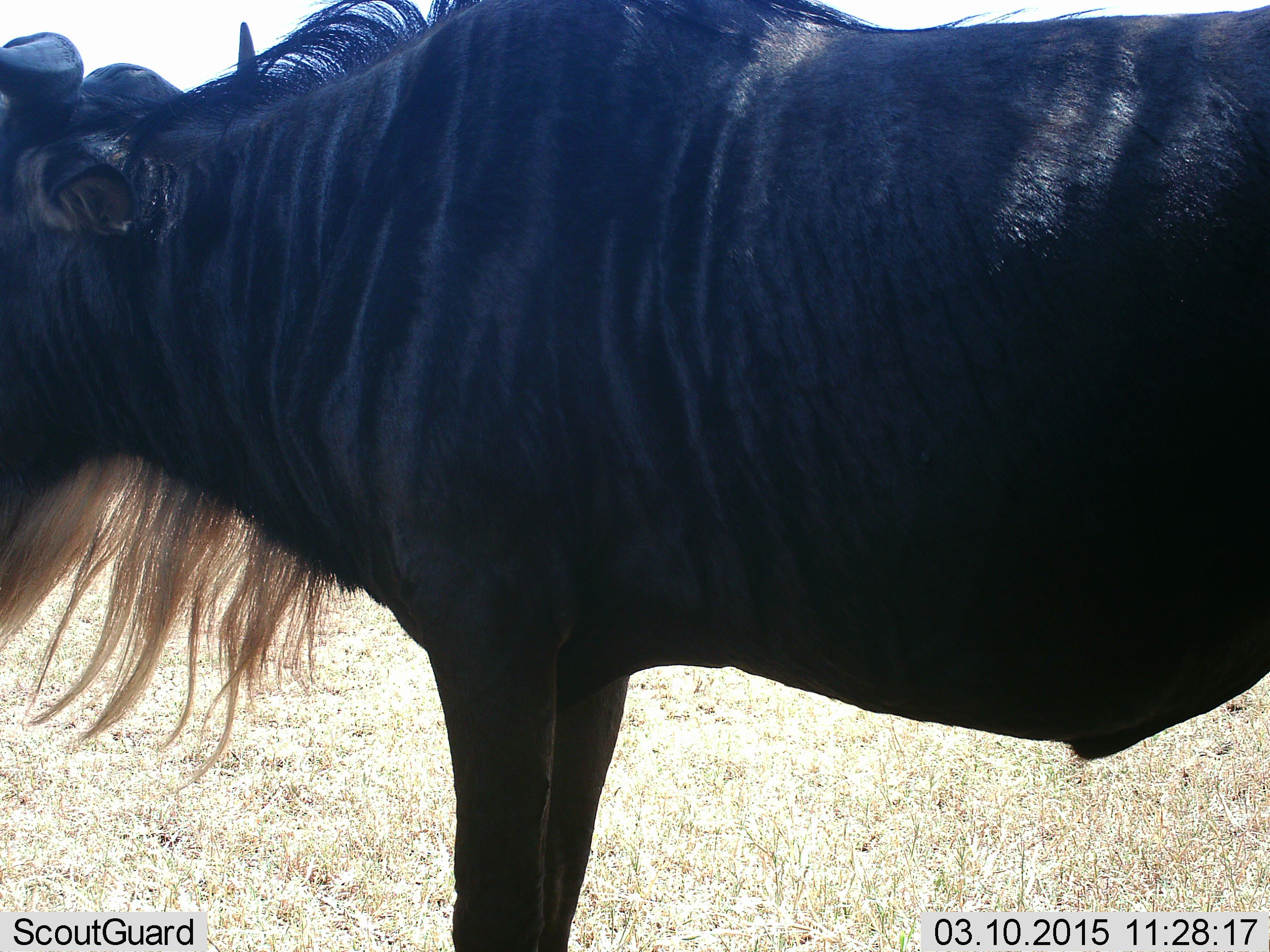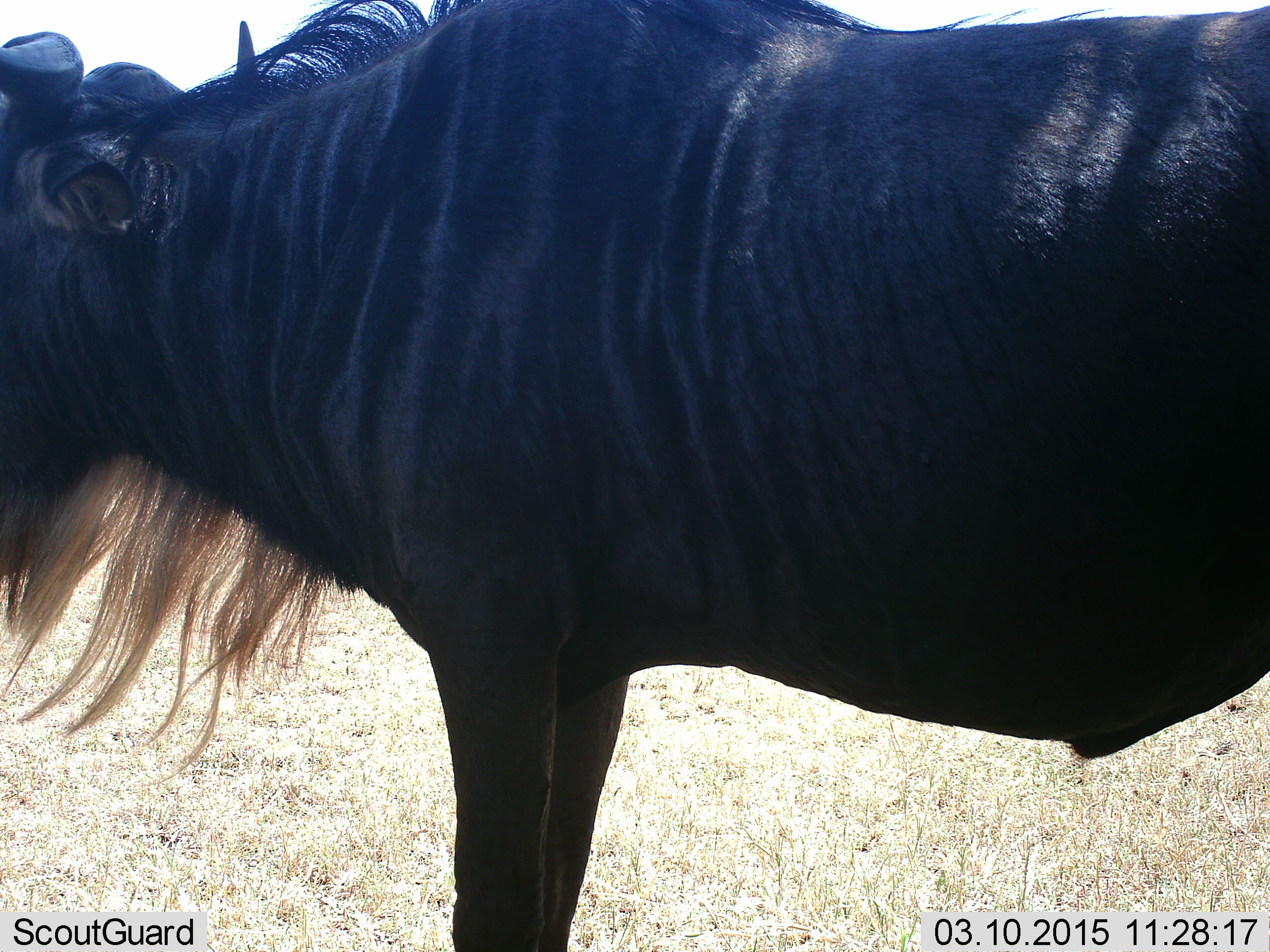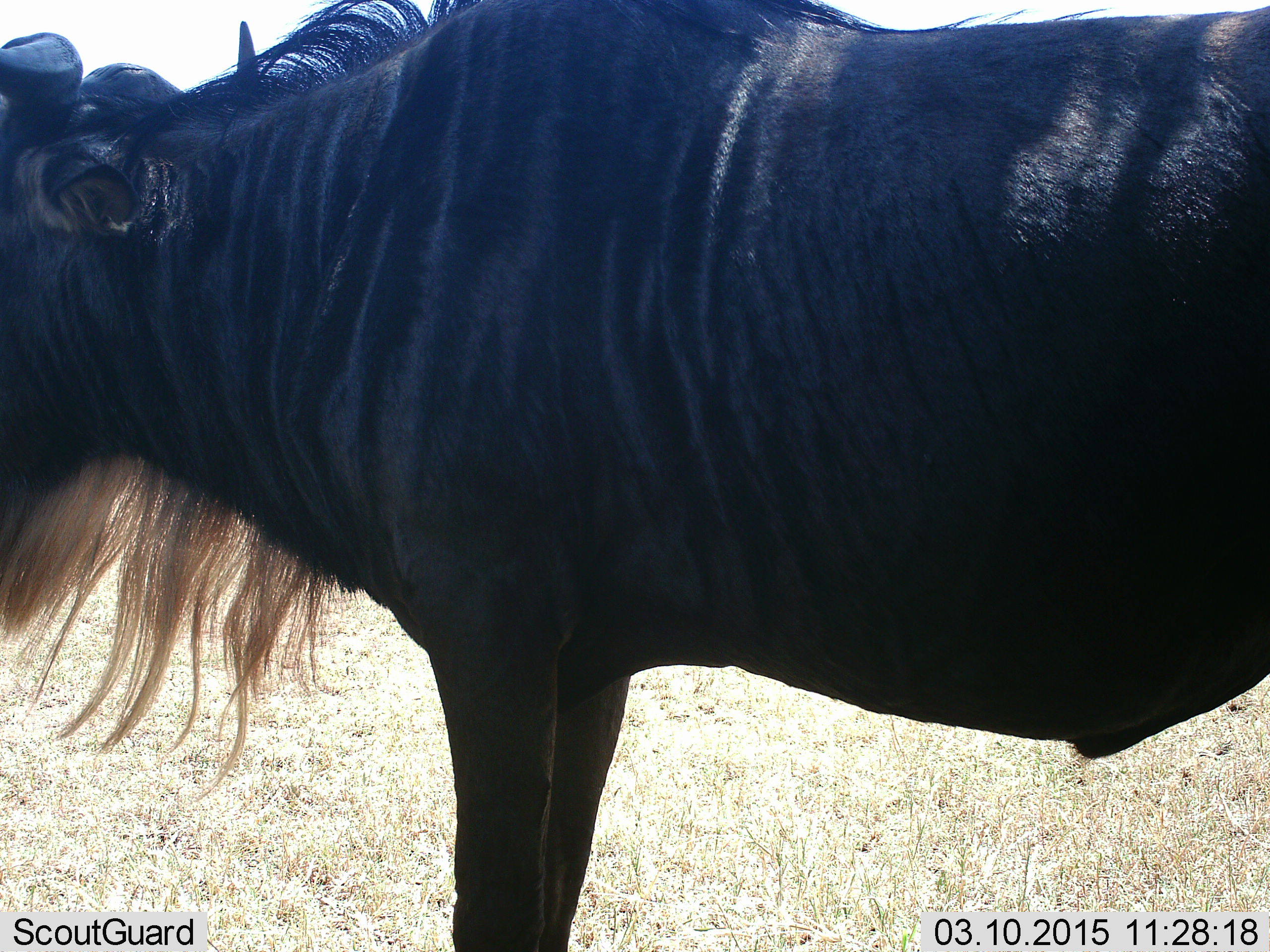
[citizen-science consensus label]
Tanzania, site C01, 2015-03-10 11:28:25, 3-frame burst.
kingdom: Animalia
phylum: Chordata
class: Mammalia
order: Artiodactyla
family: Bovidae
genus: Connochaetes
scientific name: Connochaetes taurinus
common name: blue wildebeest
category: wildebeest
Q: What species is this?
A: Wildebeest (blue wildebeest) (Connochaetes taurinus).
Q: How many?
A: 1.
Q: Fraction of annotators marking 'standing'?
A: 100%.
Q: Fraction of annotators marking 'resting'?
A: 0%.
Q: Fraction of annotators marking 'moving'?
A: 0%.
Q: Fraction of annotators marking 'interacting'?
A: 0%.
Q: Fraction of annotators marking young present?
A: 0%.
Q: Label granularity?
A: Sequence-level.